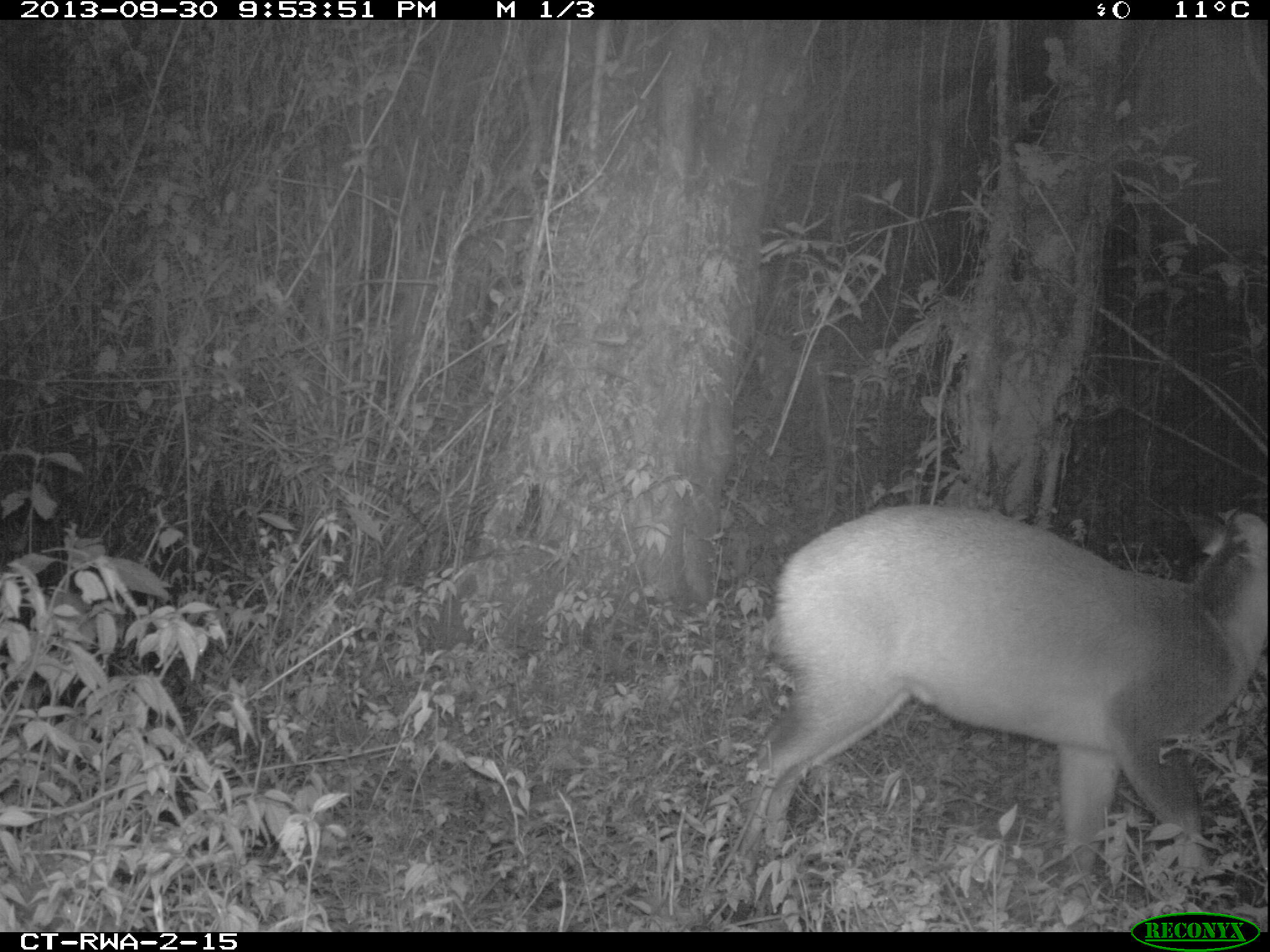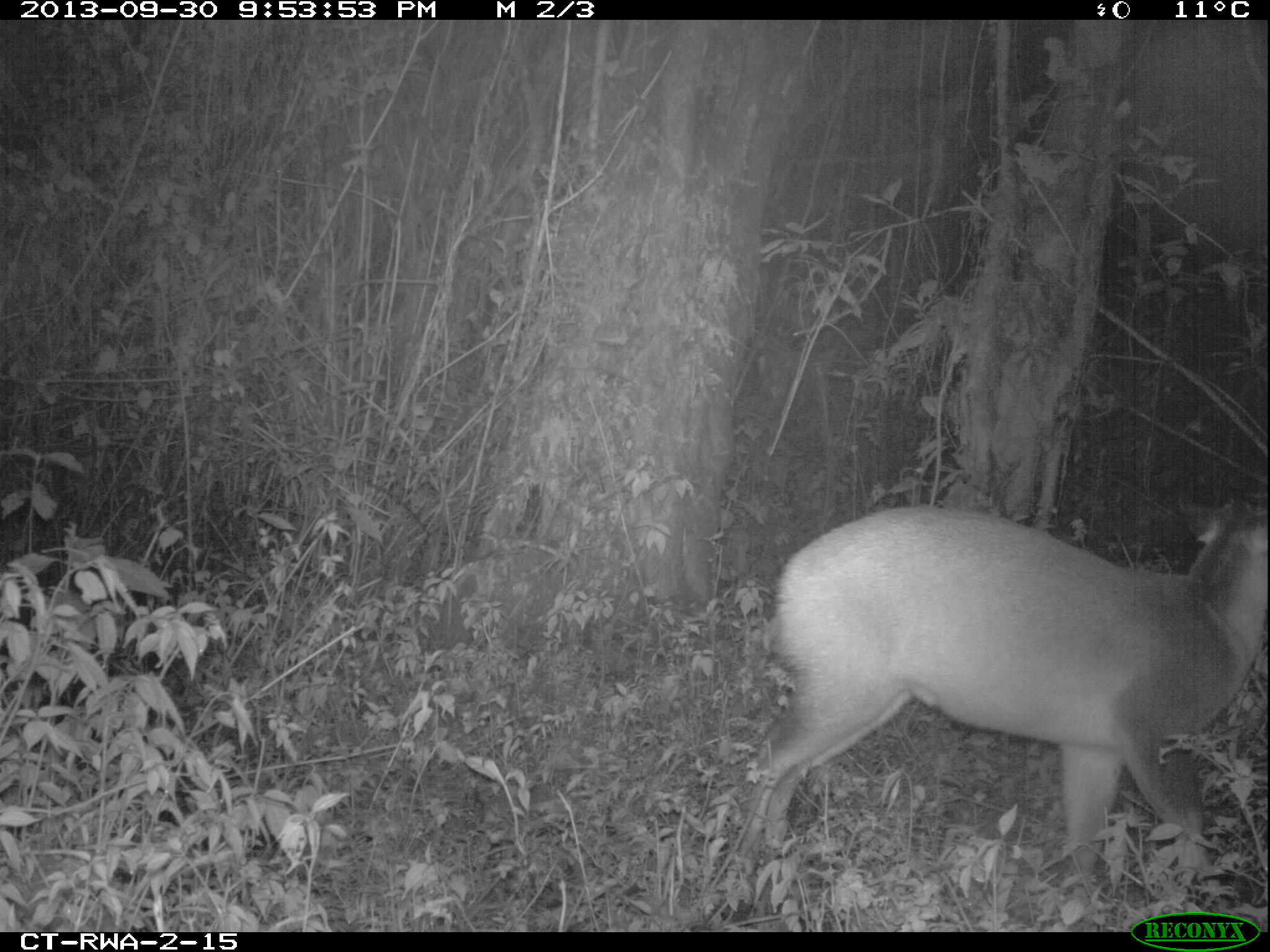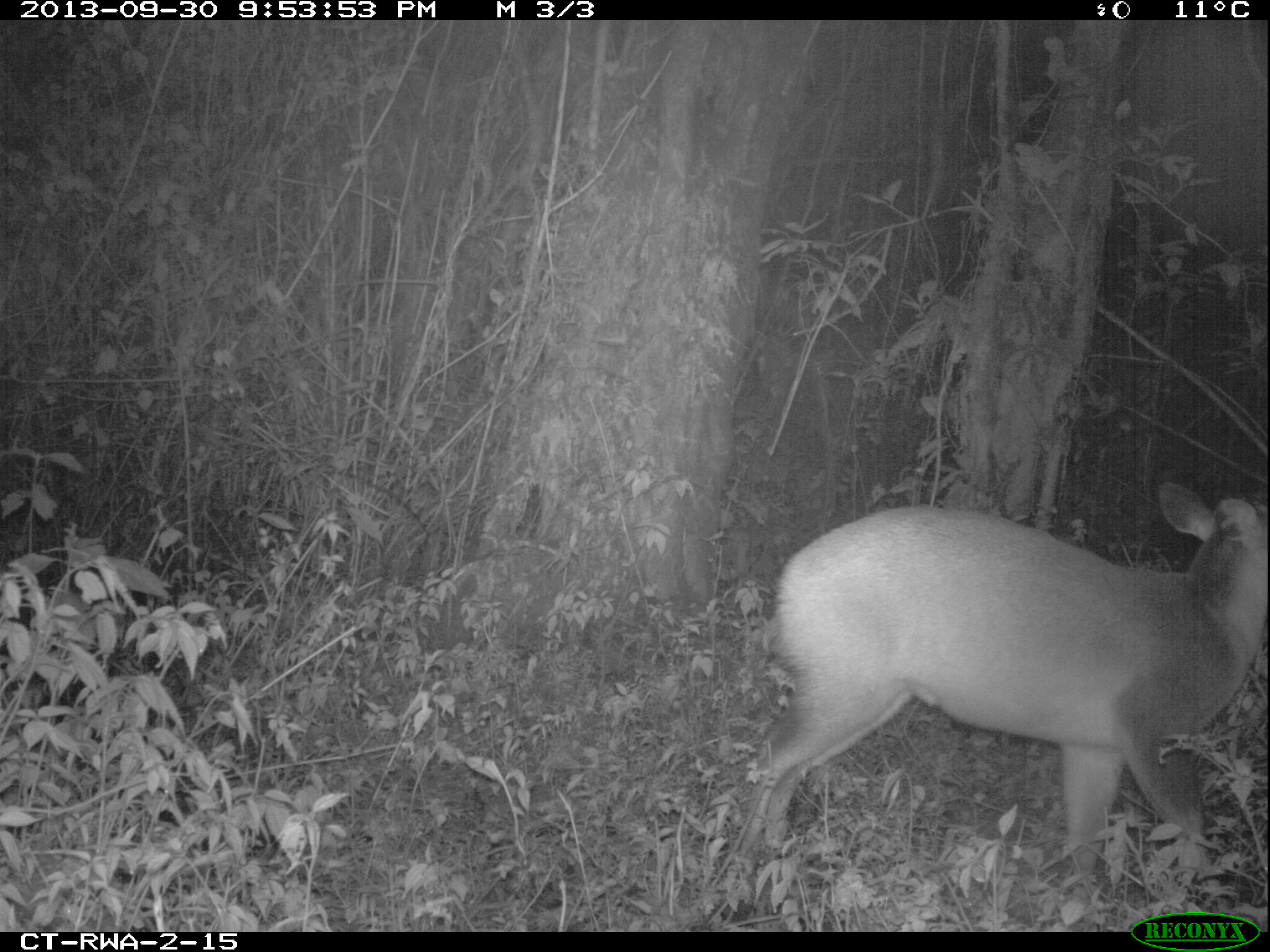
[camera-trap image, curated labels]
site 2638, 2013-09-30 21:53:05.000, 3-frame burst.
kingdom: Animalia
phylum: Chordata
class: Mammalia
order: Artiodactyla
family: Bovidae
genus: Cephalophus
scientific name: Cephalophus nigrifrons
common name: black-fronted duiker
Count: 1.